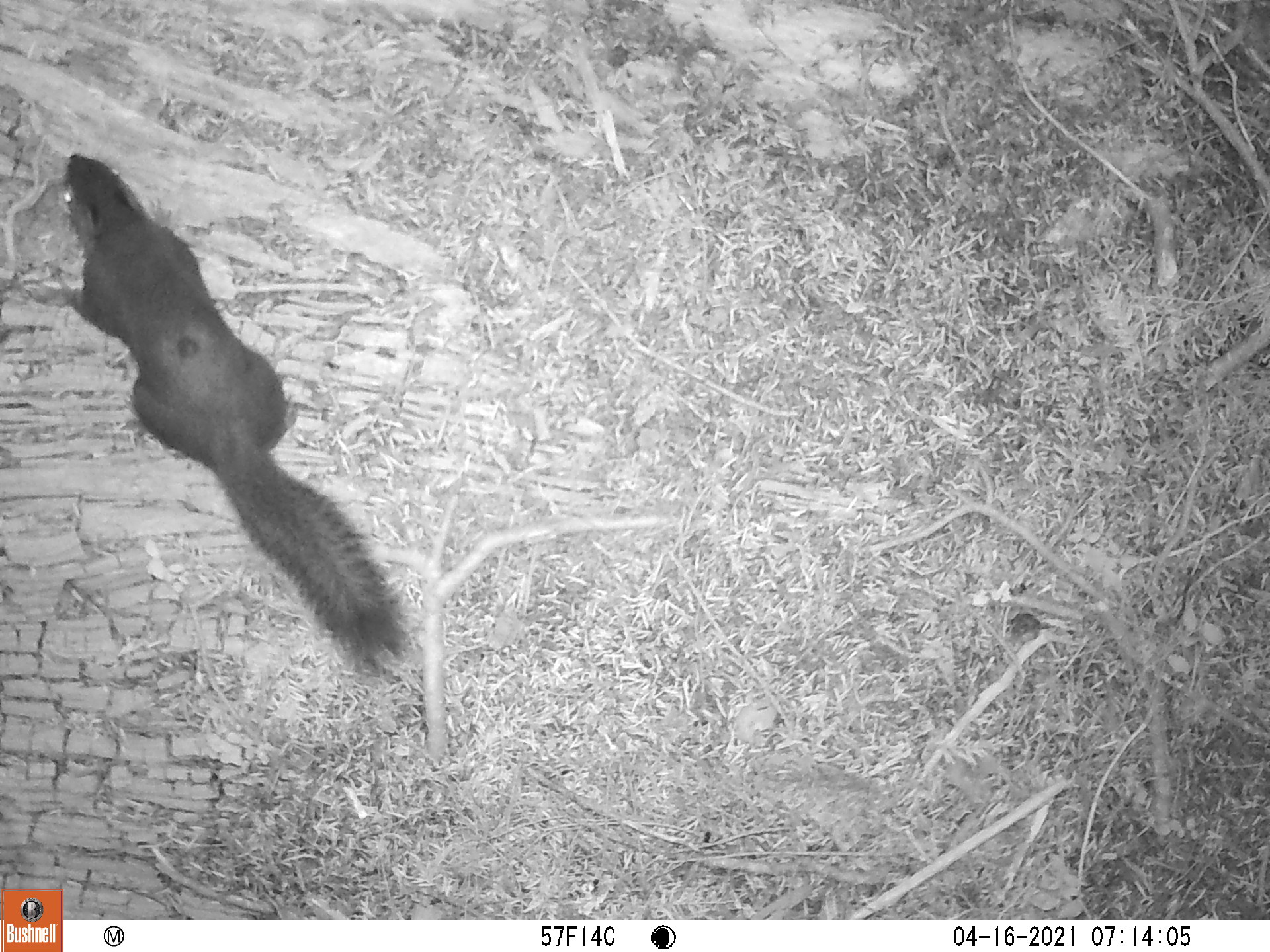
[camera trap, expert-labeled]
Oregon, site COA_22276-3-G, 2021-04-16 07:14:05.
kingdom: Animalia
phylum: Chordata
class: Mammalia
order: Rodentia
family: Sciuridae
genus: Tamiasciurus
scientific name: Tamiasciurus douglasii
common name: douglas squirrel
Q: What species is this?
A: Douglas squirrel (Tamiasciurus douglasii).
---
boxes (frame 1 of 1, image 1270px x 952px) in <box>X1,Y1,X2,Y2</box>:
douglas squirrel: <box>41,129,450,702</box>